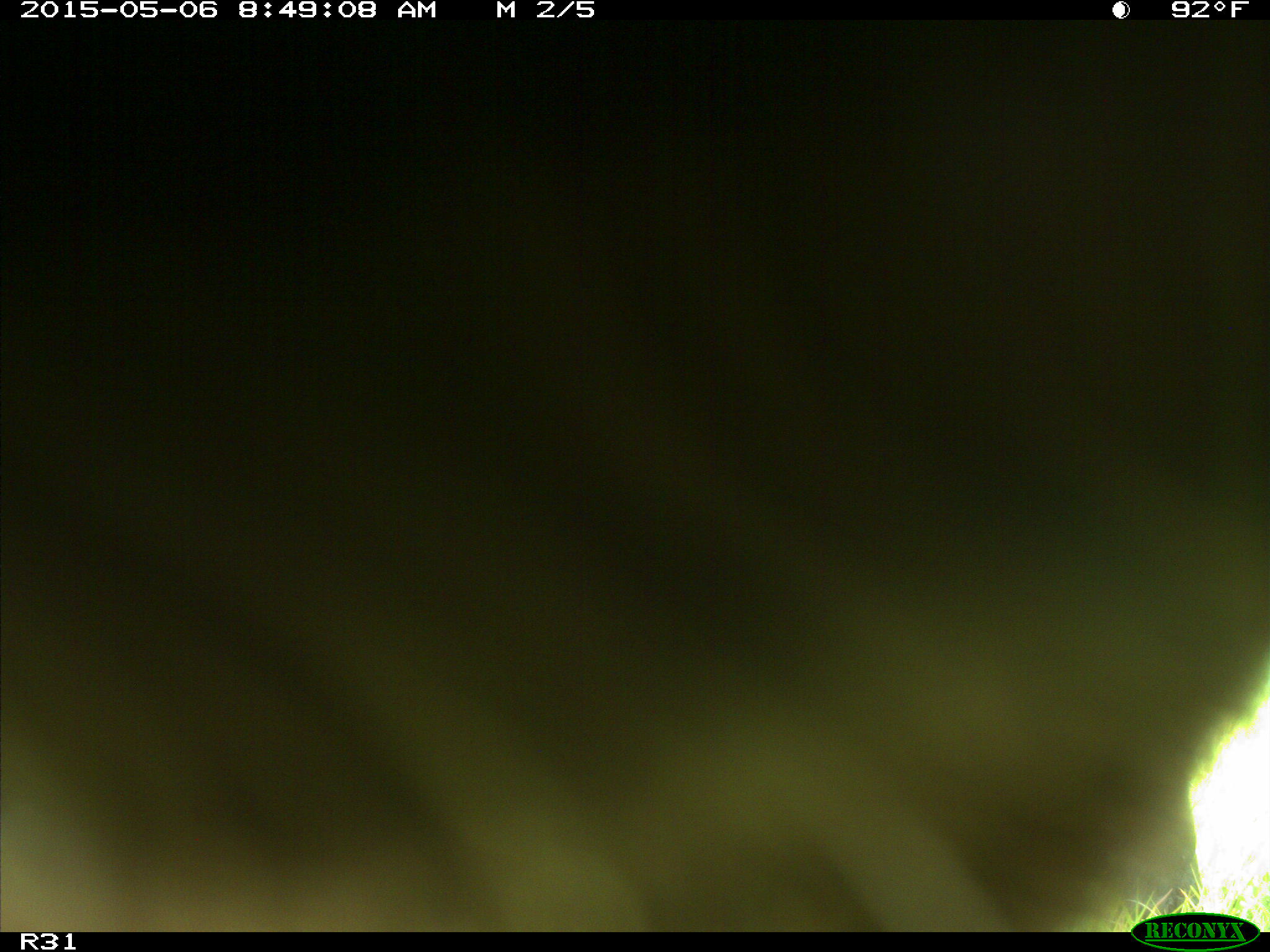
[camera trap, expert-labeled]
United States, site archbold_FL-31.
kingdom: Animalia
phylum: Chordata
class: Mammalia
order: Artiodactyla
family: Bovidae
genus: Bos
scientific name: Bos taurus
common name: domestic cow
Bos taurus (domestic cow).